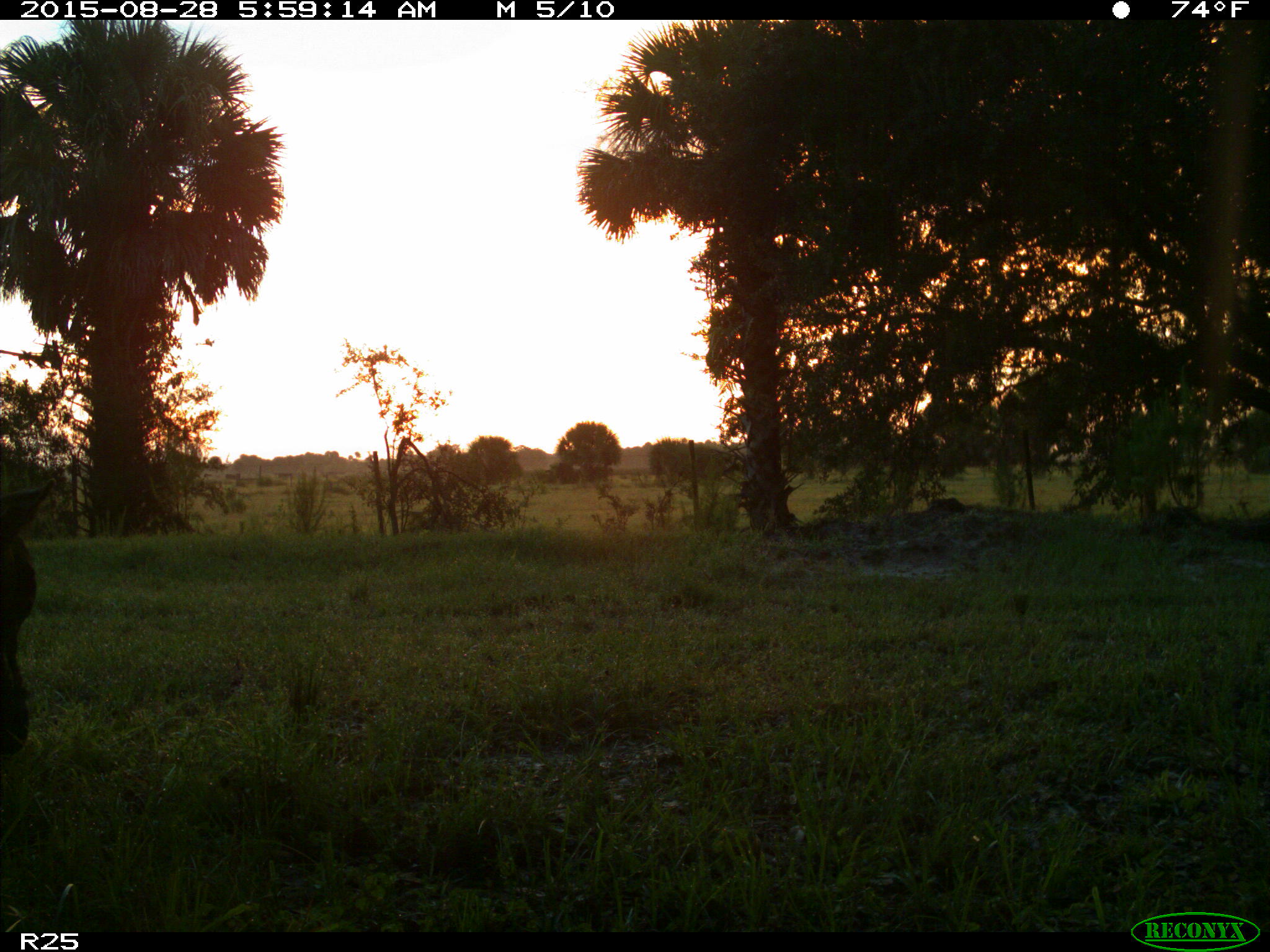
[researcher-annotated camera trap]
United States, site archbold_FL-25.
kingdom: Animalia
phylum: Chordata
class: Mammalia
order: Artiodactyla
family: Bovidae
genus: Bos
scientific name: Bos taurus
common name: domestic cow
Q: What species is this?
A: Bos taurus (domestic cow).